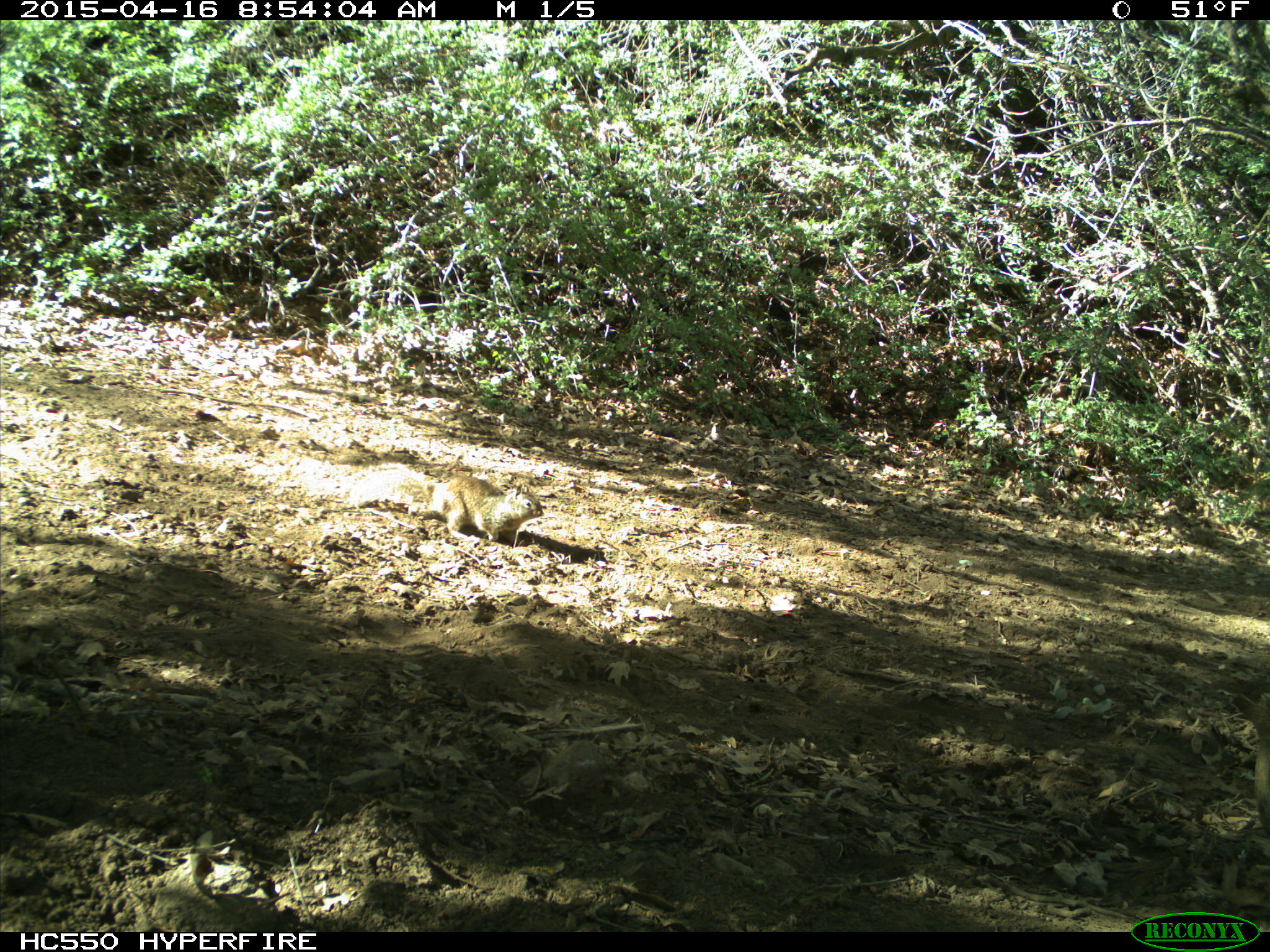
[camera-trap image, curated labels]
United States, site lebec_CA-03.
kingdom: Animalia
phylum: Chordata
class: Mammalia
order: Rodentia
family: Sciuridae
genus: Otospermophilus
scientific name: Otospermophilus beecheyi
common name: california ground squirrel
Otospermophilus beecheyi (california ground squirrel).